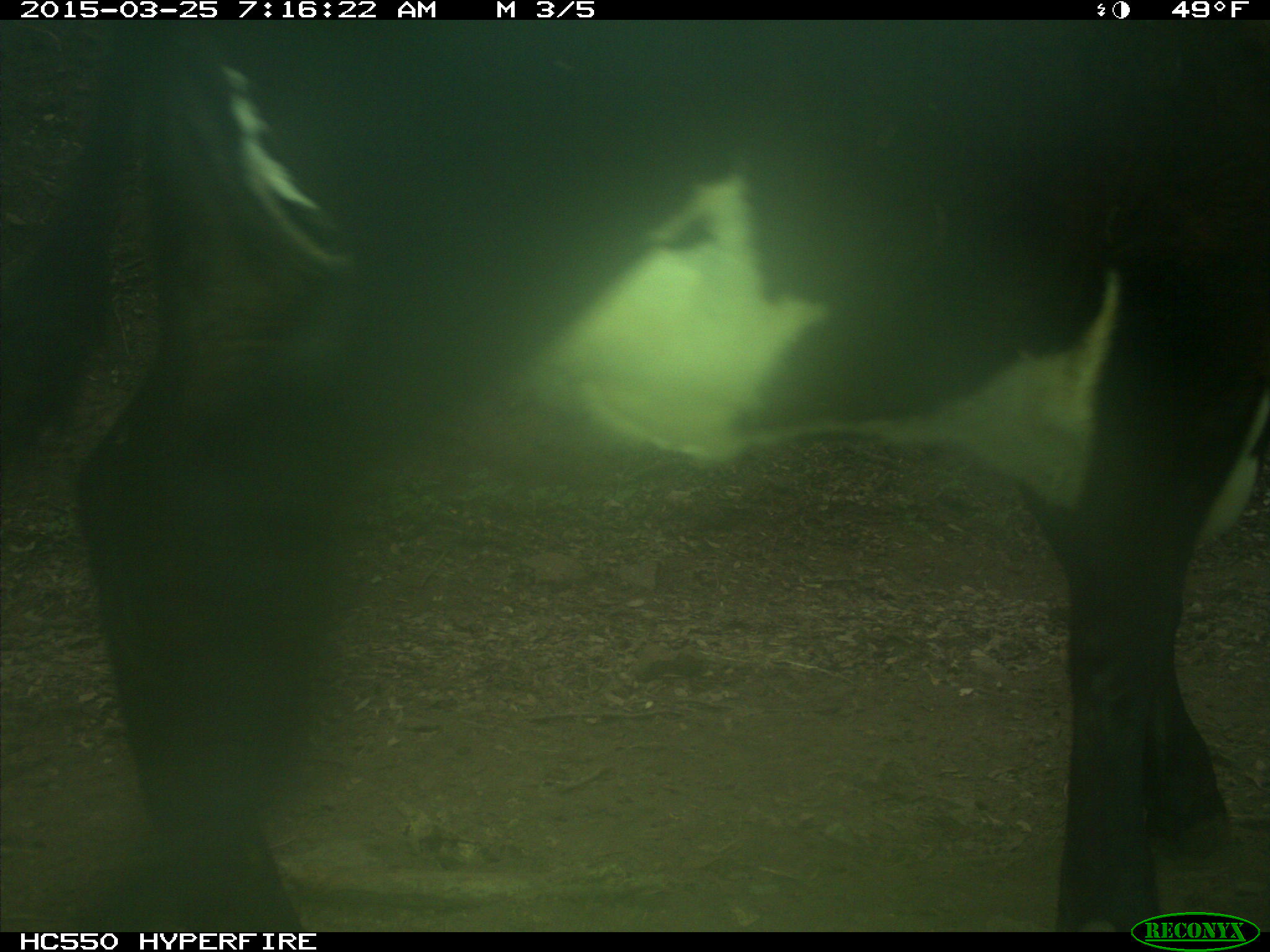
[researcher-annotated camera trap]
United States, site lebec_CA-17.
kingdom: Animalia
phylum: Chordata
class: Mammalia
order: Artiodactyla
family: Bovidae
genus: Bos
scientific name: Bos taurus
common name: domestic cow